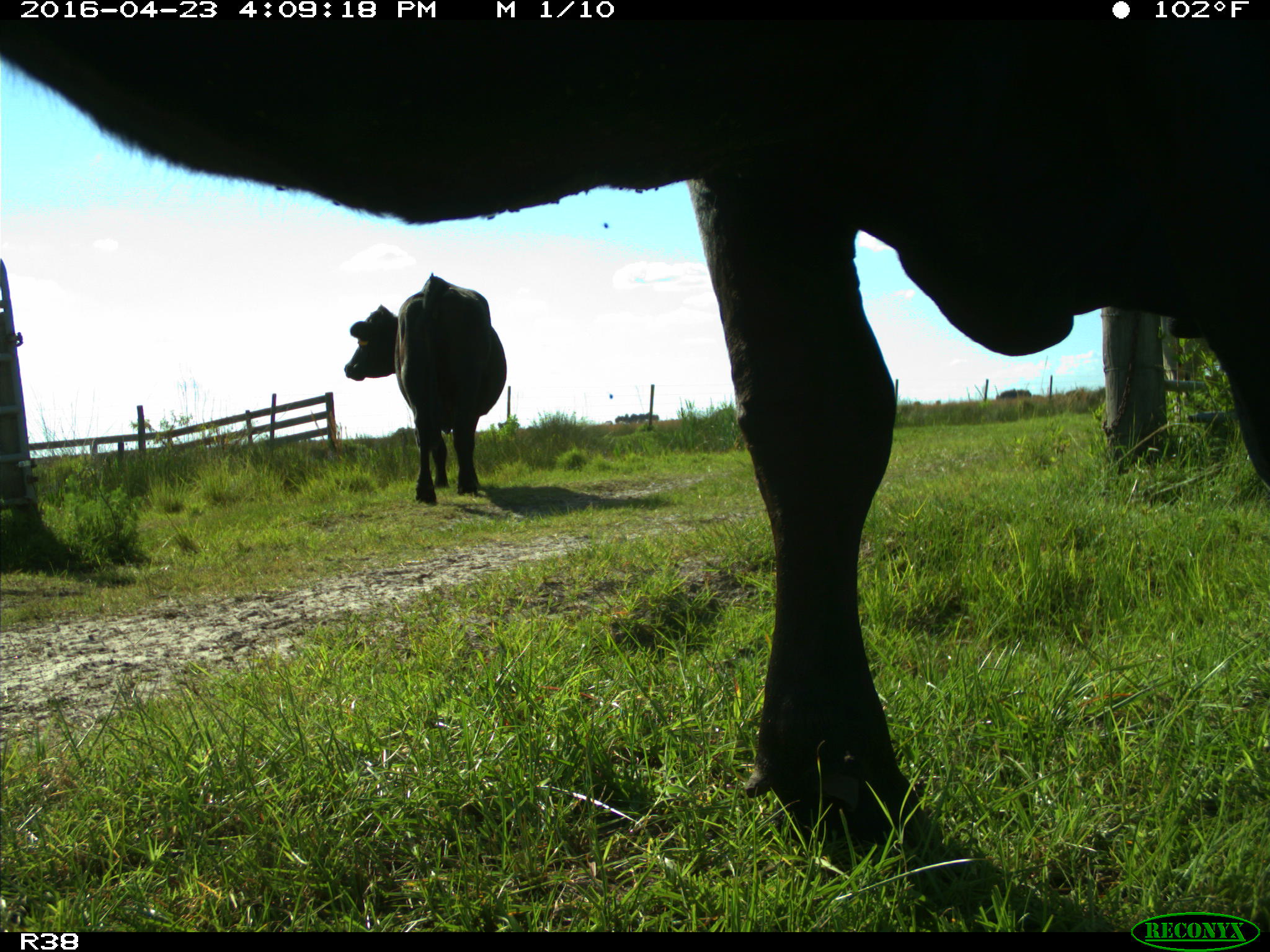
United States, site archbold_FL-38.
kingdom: Animalia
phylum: Chordata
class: Mammalia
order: Artiodactyla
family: Bovidae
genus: Bos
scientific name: Bos taurus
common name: domestic cow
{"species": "Bos taurus (domestic cow)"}